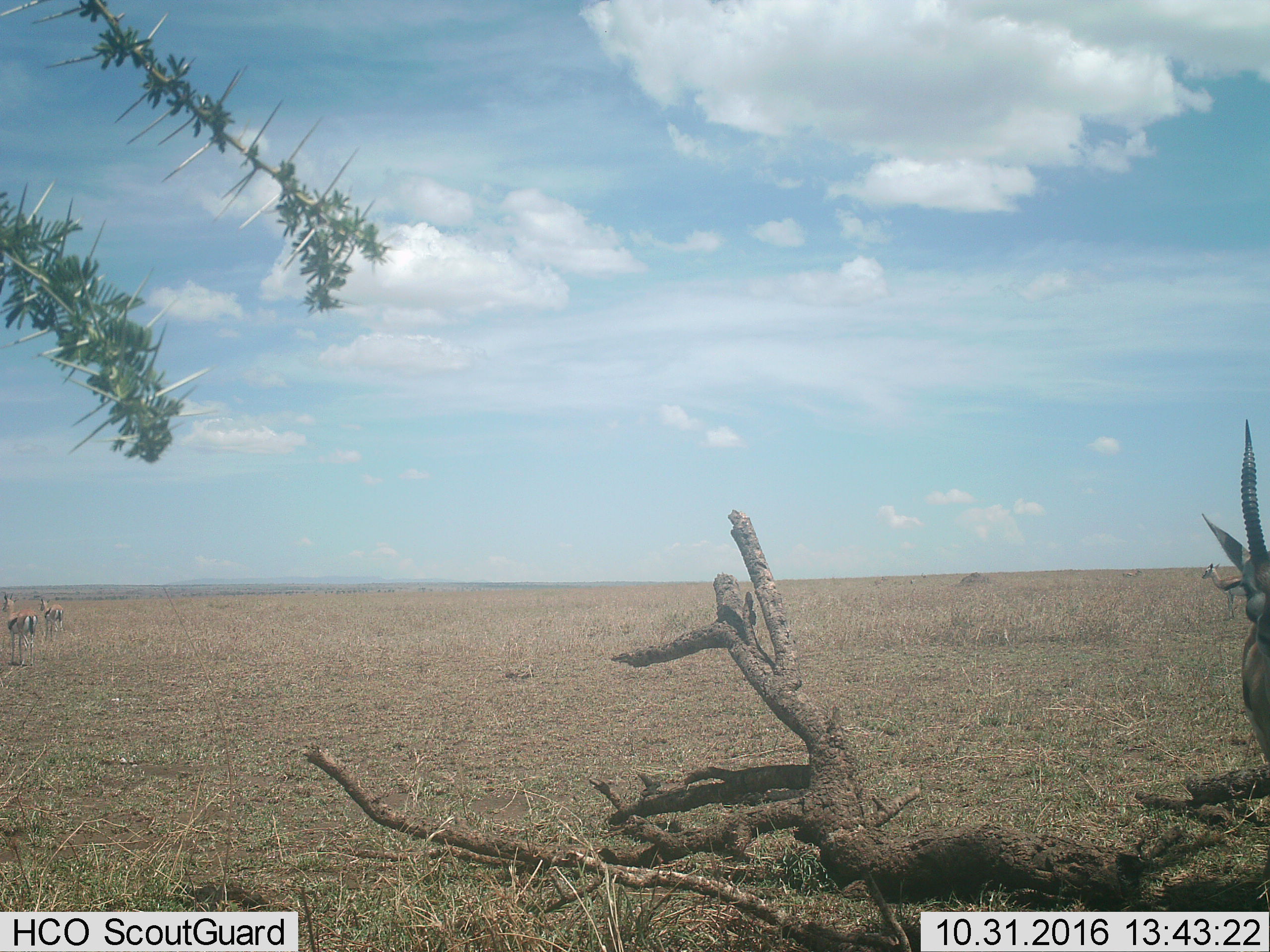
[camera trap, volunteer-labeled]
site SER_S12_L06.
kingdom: Animalia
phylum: Chordata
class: Mammalia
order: Artiodactyla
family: Bovidae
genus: Eudorcas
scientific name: Eudorcas thomsonii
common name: thomson's gazelle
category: gazellethomsons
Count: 5.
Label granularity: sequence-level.